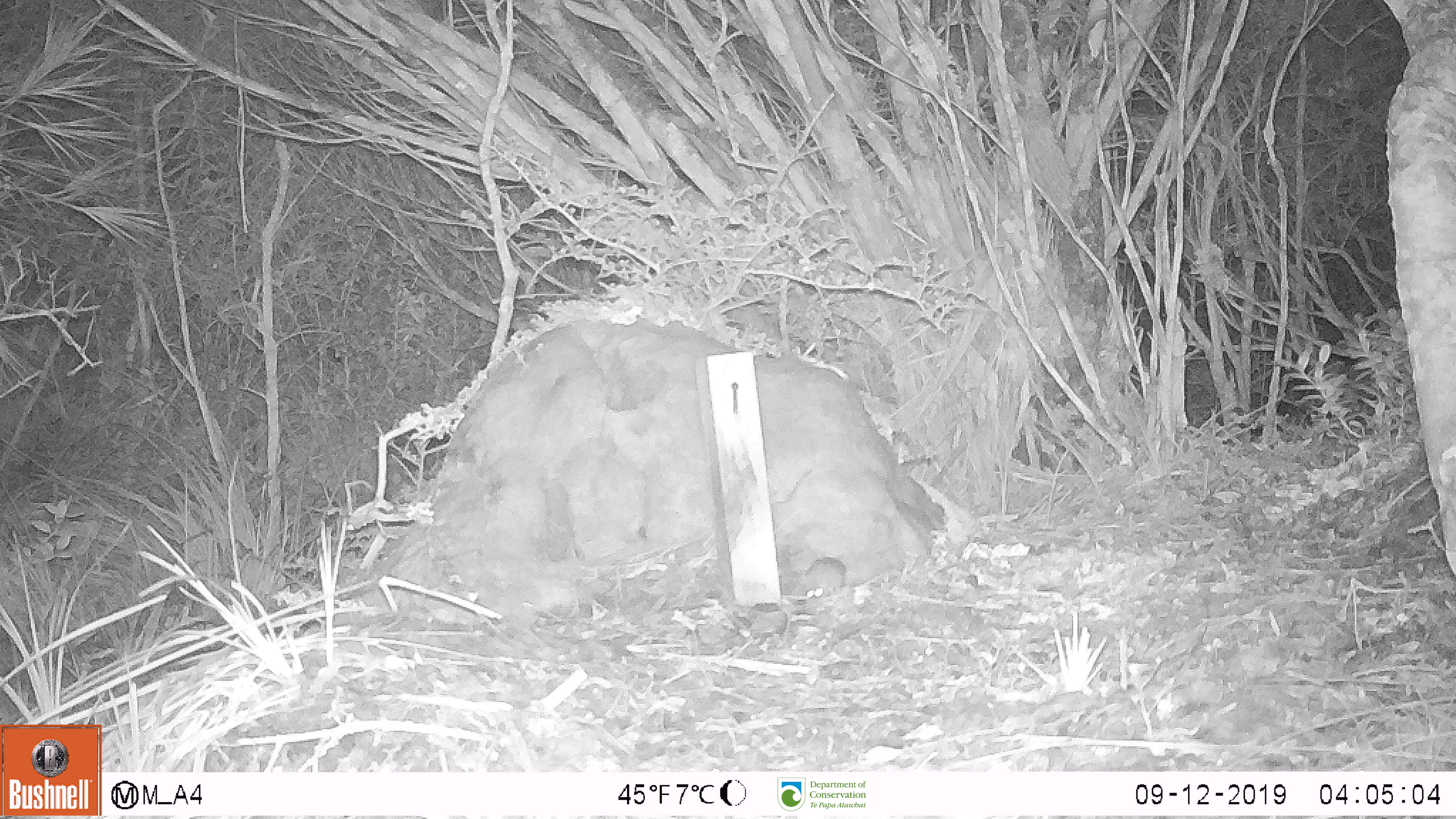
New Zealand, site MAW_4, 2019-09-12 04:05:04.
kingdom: Animalia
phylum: Chordata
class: Mammalia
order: Rodentia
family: Muridae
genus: Mus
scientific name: Mus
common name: mouse